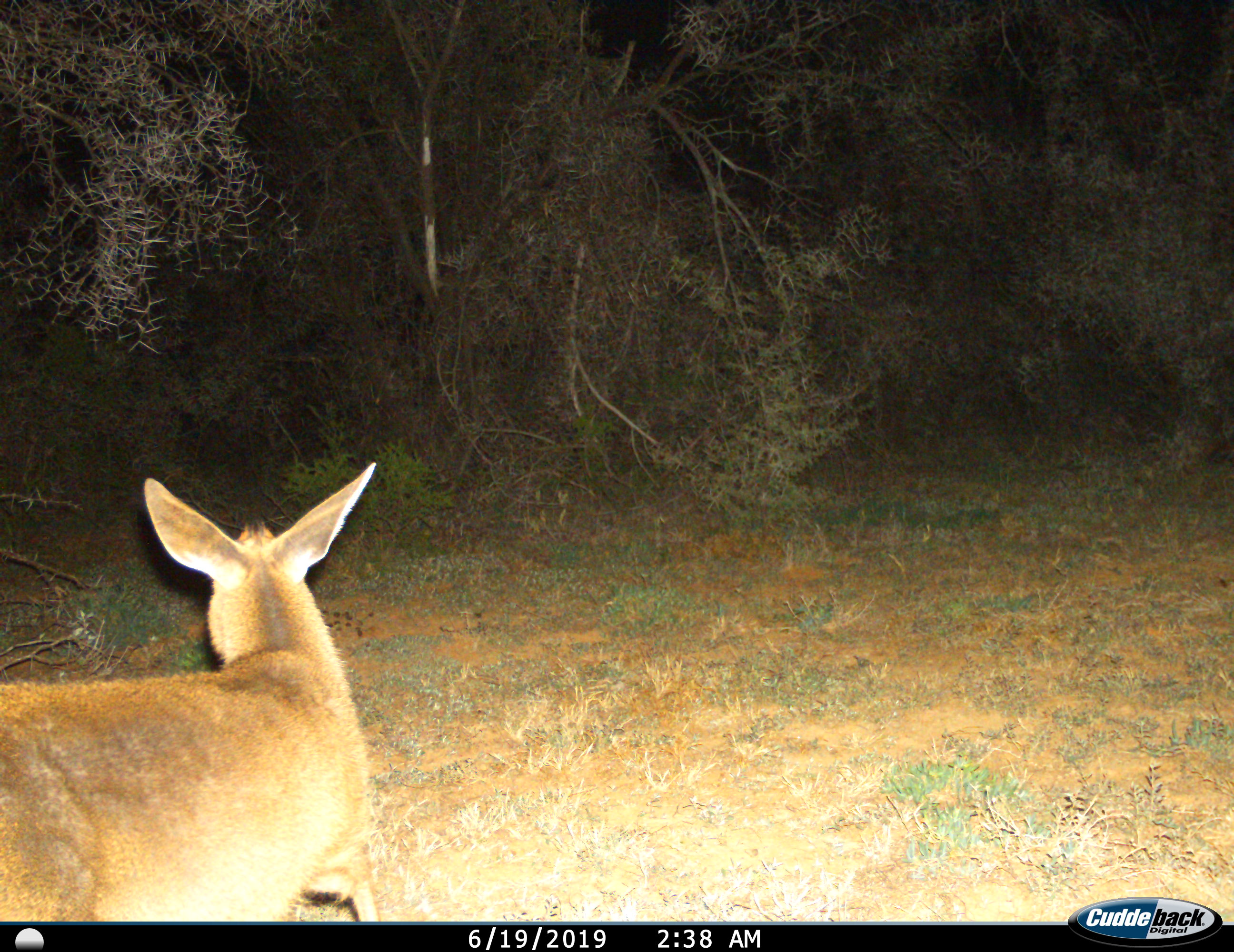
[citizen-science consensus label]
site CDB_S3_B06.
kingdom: Animalia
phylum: Chordata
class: Mammalia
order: Artiodactyla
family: Bovidae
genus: Sylvicapra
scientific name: Sylvicapra grimmia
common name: common duiker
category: duikercommongrey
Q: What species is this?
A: Duikercommongrey (common duiker) (Sylvicapra grimmia).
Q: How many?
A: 1.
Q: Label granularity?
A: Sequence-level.